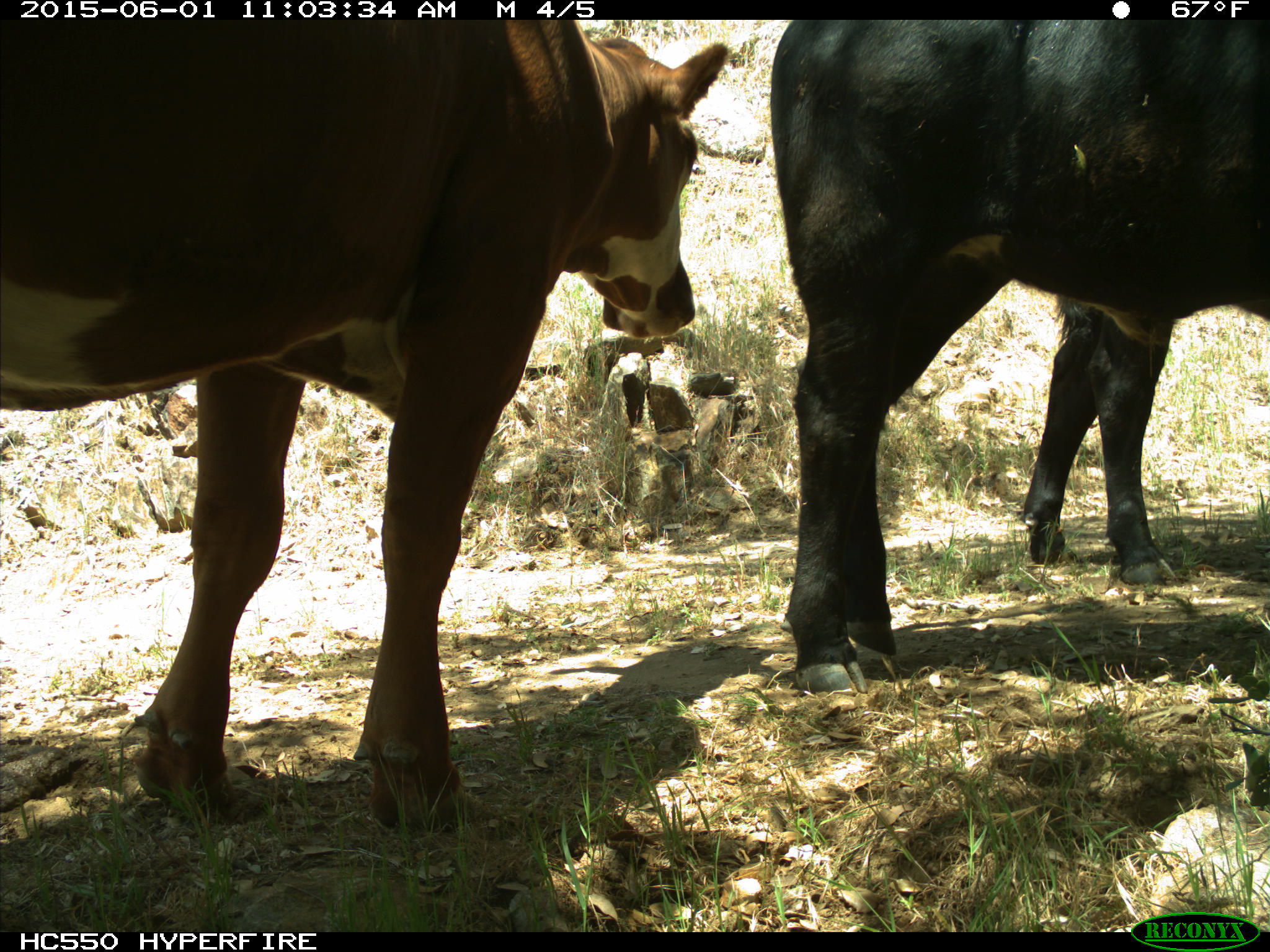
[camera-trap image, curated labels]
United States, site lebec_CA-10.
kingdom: Animalia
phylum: Chordata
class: Mammalia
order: Artiodactyla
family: Bovidae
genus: Bos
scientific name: Bos taurus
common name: domestic cow